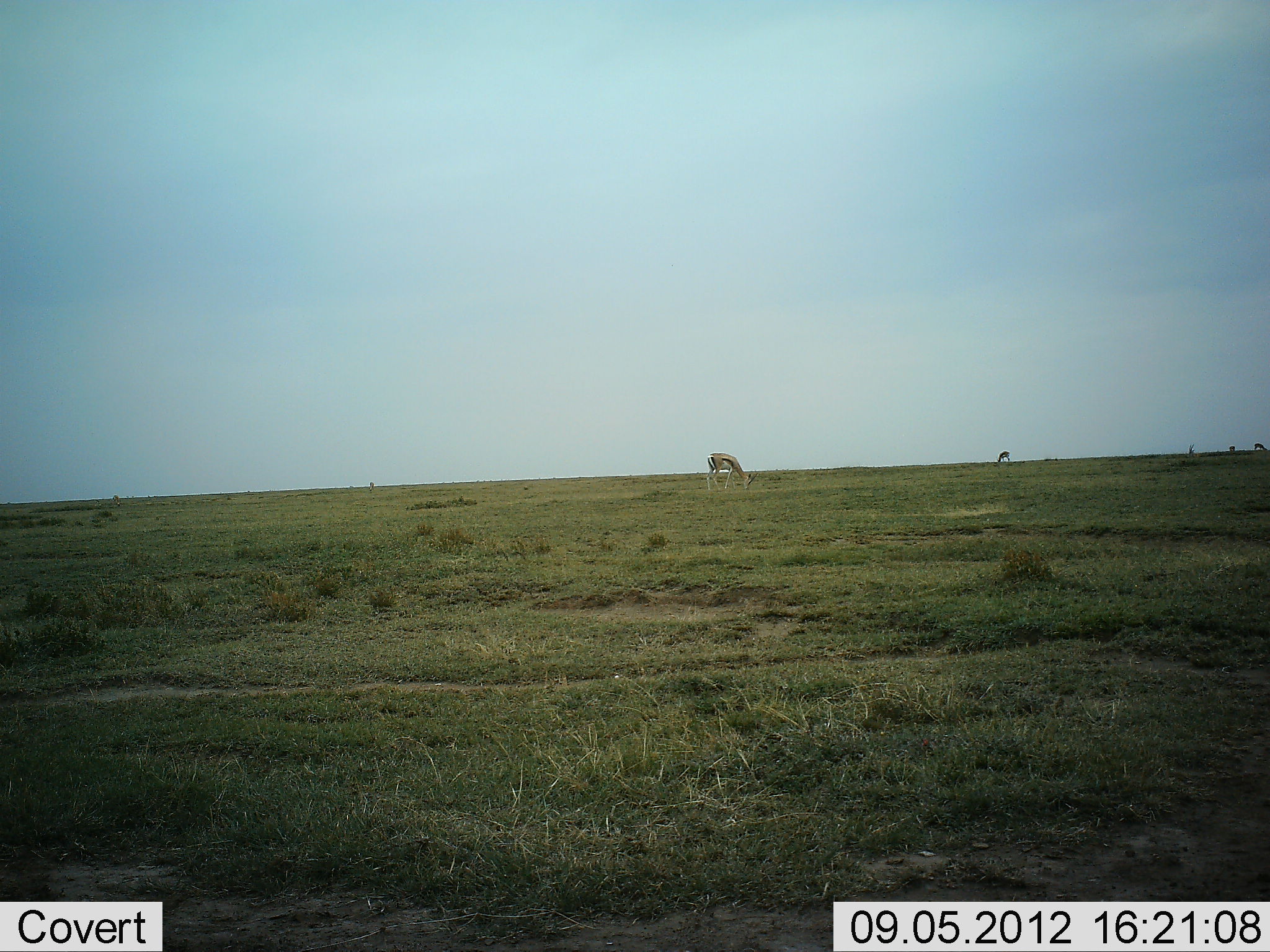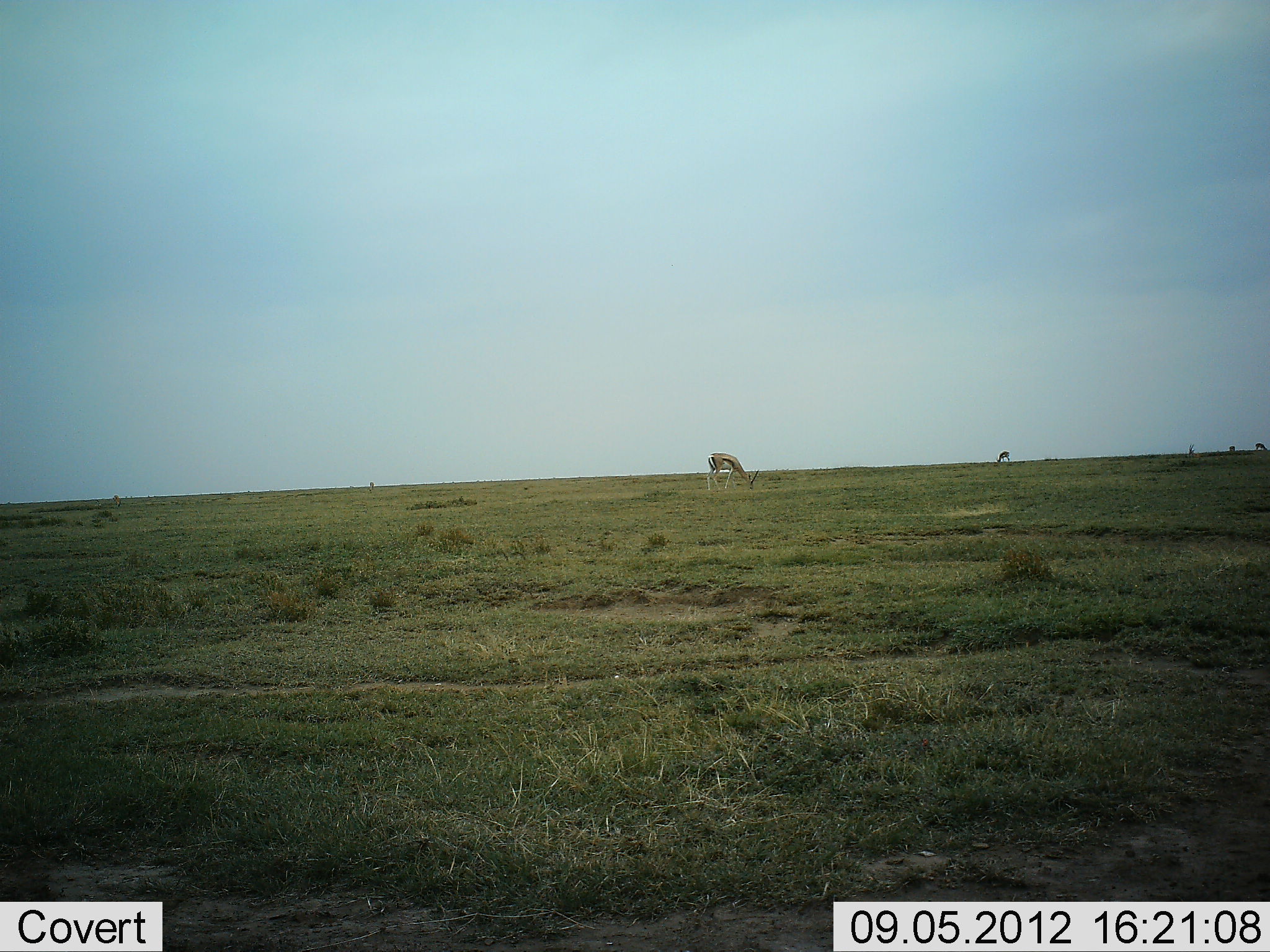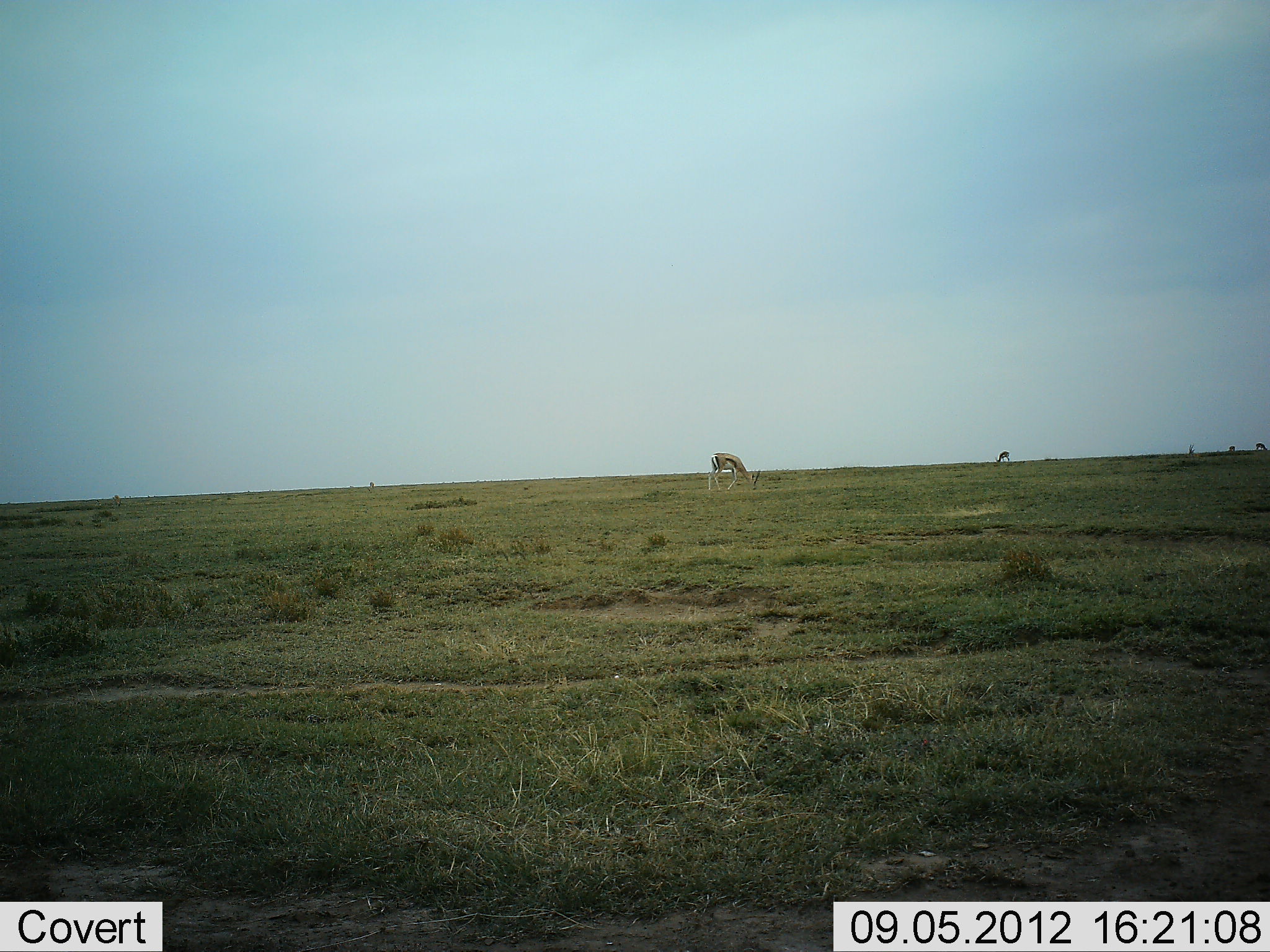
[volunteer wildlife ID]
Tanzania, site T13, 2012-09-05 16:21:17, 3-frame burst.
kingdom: Animalia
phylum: Chordata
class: Mammalia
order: Artiodactyla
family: Bovidae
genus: Eudorcas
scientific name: Eudorcas thomsonii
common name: thomson's gazelle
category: gazellethomsons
Gazellethomsons (thomson's gazelle) (Eudorcas thomsonii), count 1. Behavior (volunteer vote fractions): standing 10%, resting 0%, moving 10%, interacting 0%. Young present (vote fraction): 0%. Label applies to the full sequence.